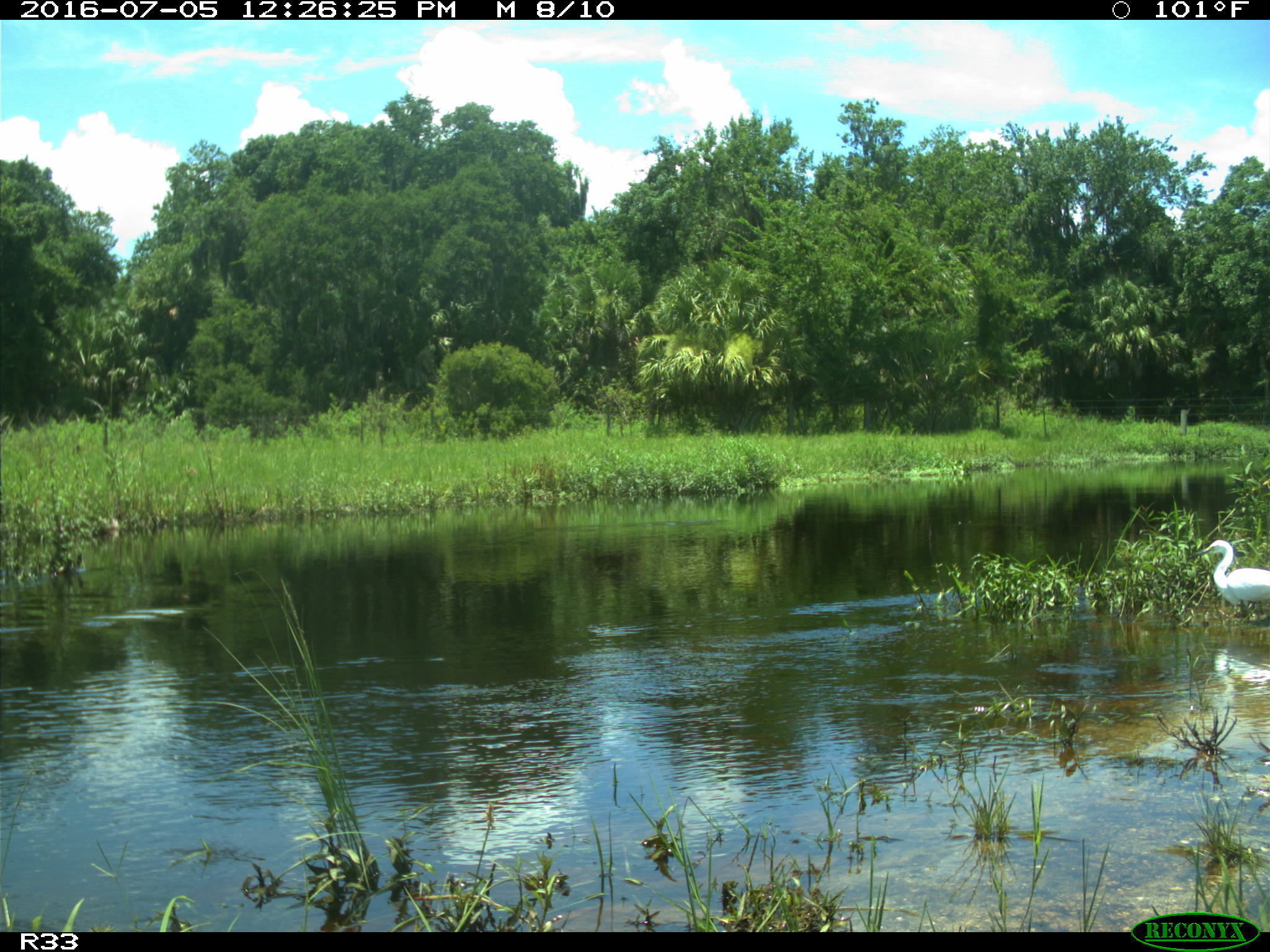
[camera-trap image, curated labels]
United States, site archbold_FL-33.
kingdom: Animalia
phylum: Chordata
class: Aves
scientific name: Aves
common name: birds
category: unidentified bird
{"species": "unidentified bird (birds) (Aves)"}